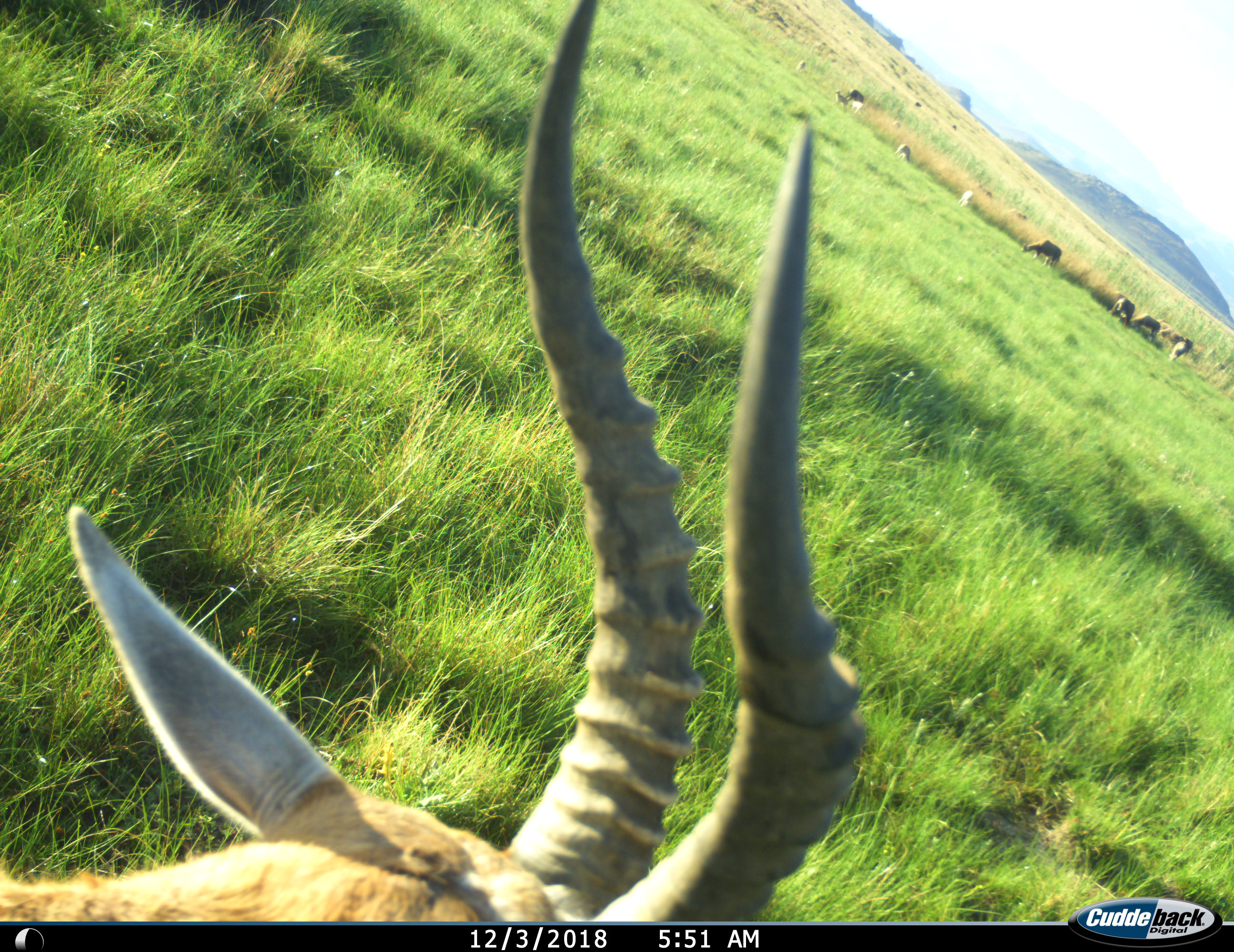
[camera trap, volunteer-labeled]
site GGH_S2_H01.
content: unidentified animal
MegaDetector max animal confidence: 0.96